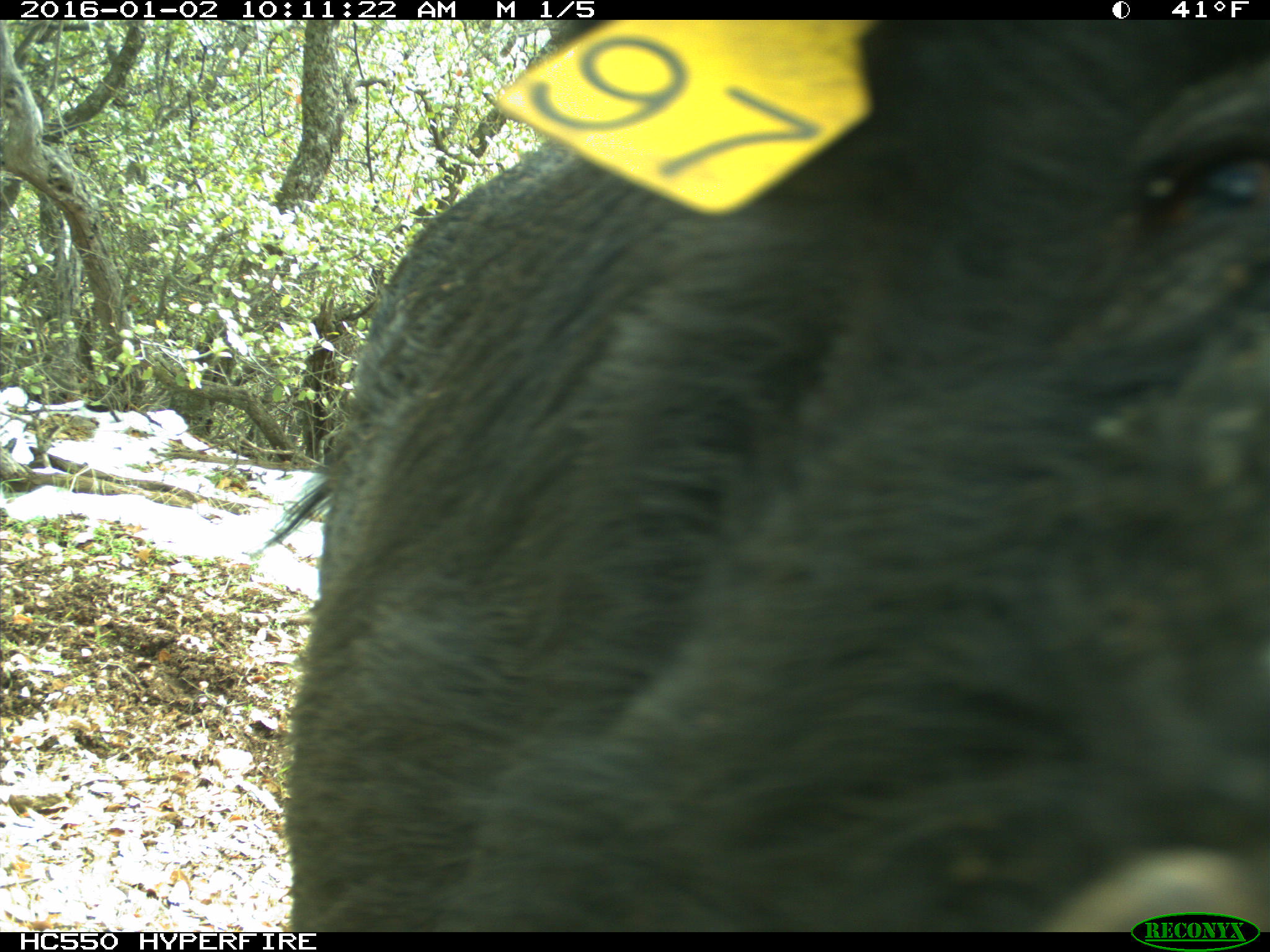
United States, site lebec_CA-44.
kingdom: Animalia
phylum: Chordata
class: Mammalia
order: Artiodactyla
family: Suidae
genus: Sus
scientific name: Sus scrofa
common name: wild boar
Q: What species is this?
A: Sus scrofa (wild boar).